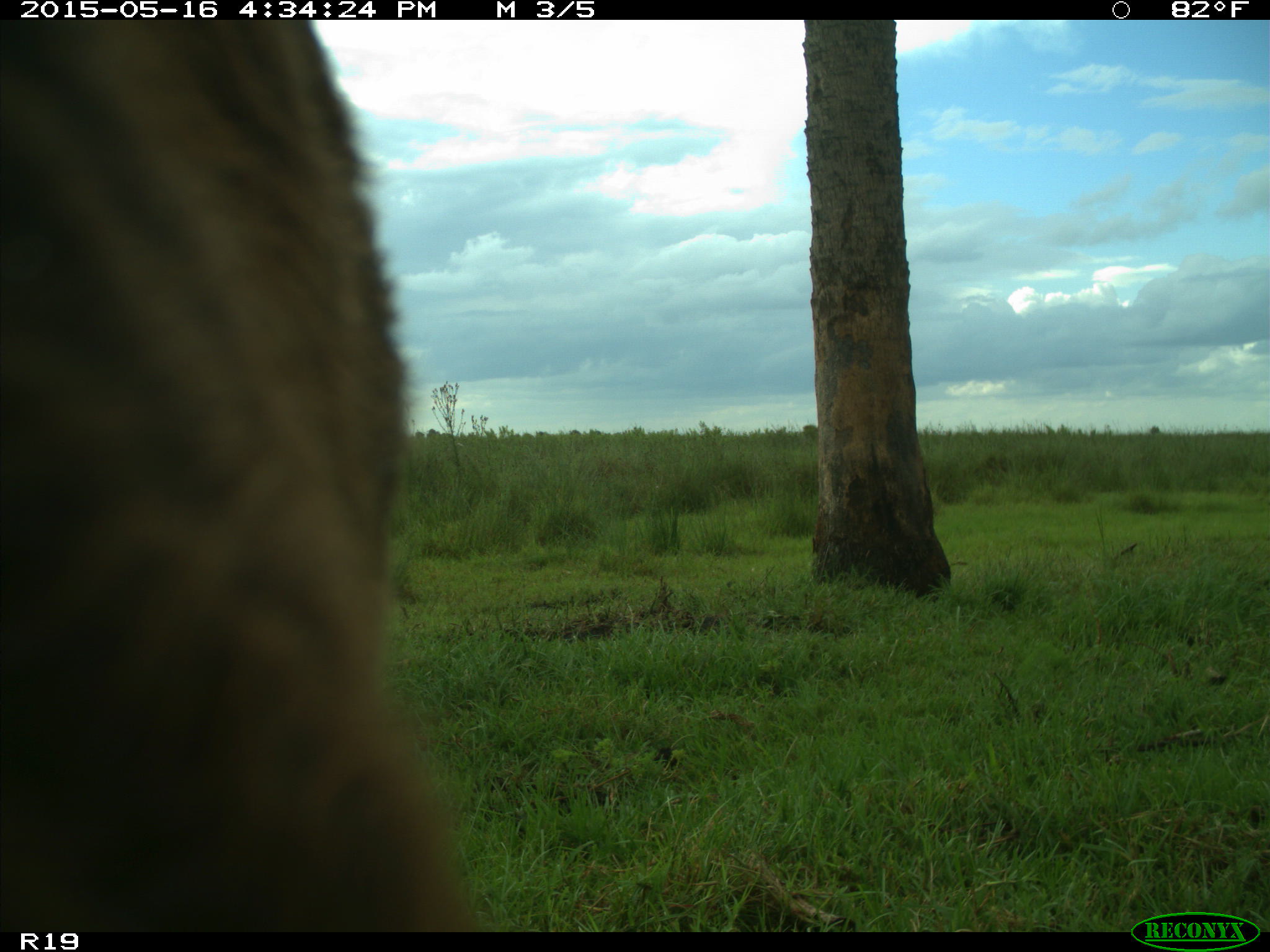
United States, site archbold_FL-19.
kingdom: Animalia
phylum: Chordata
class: Mammalia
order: Artiodactyla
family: Bovidae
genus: Bos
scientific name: Bos taurus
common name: domestic cow